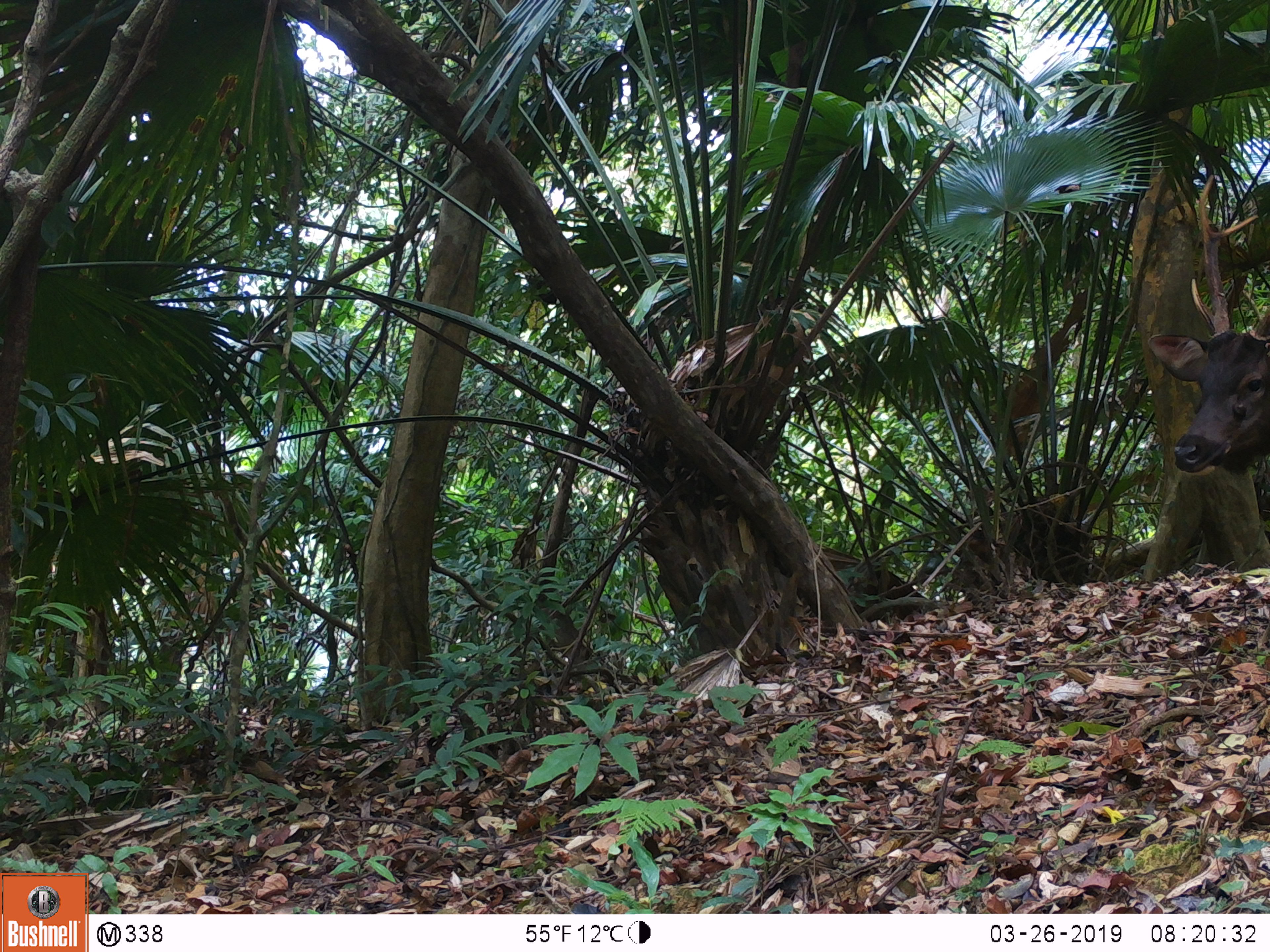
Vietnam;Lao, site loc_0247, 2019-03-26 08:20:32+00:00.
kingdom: Animalia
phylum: Chordata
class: Mammalia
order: Artiodactyla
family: Cervidae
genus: Rusa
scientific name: Rusa unicolor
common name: sambar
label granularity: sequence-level